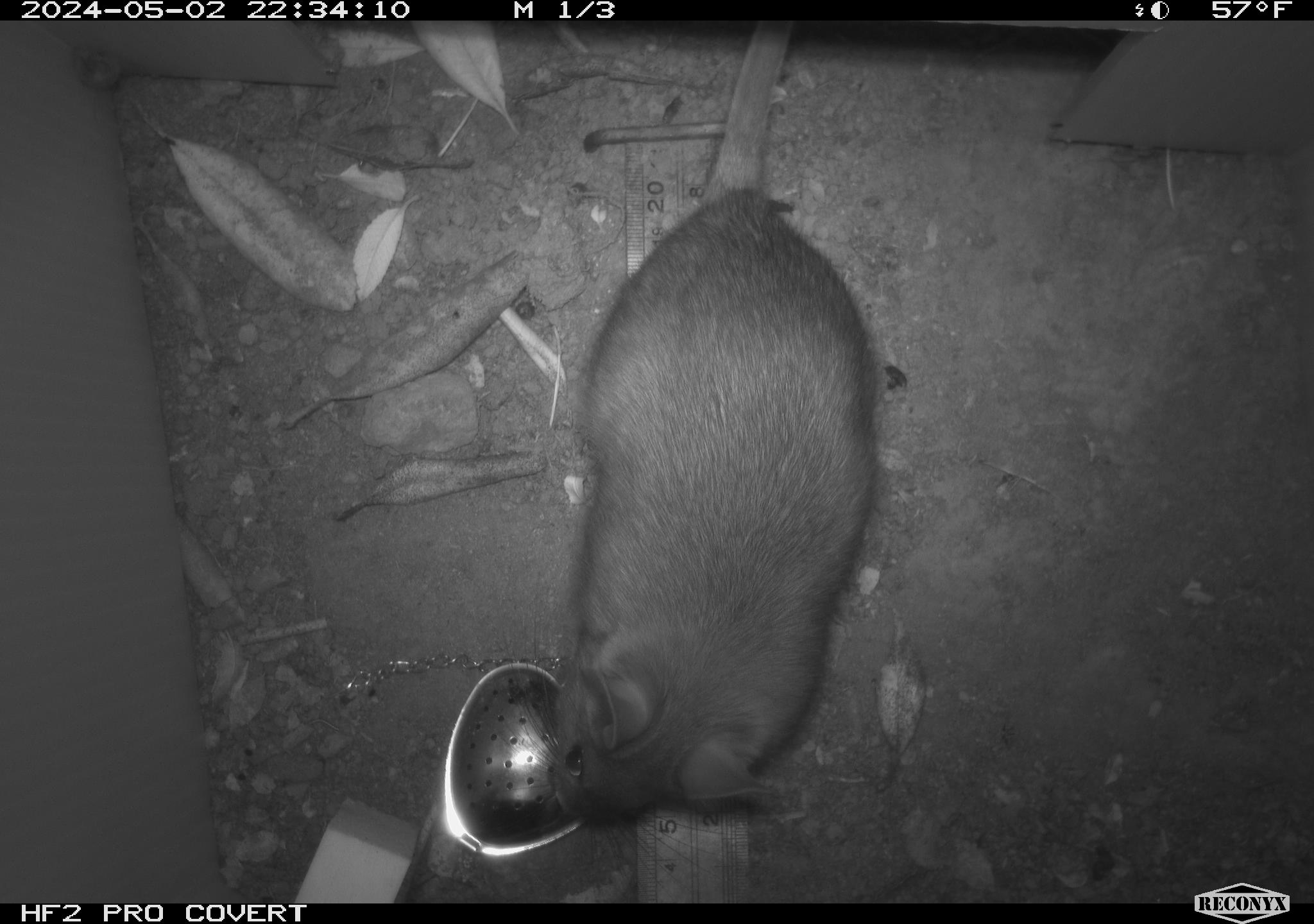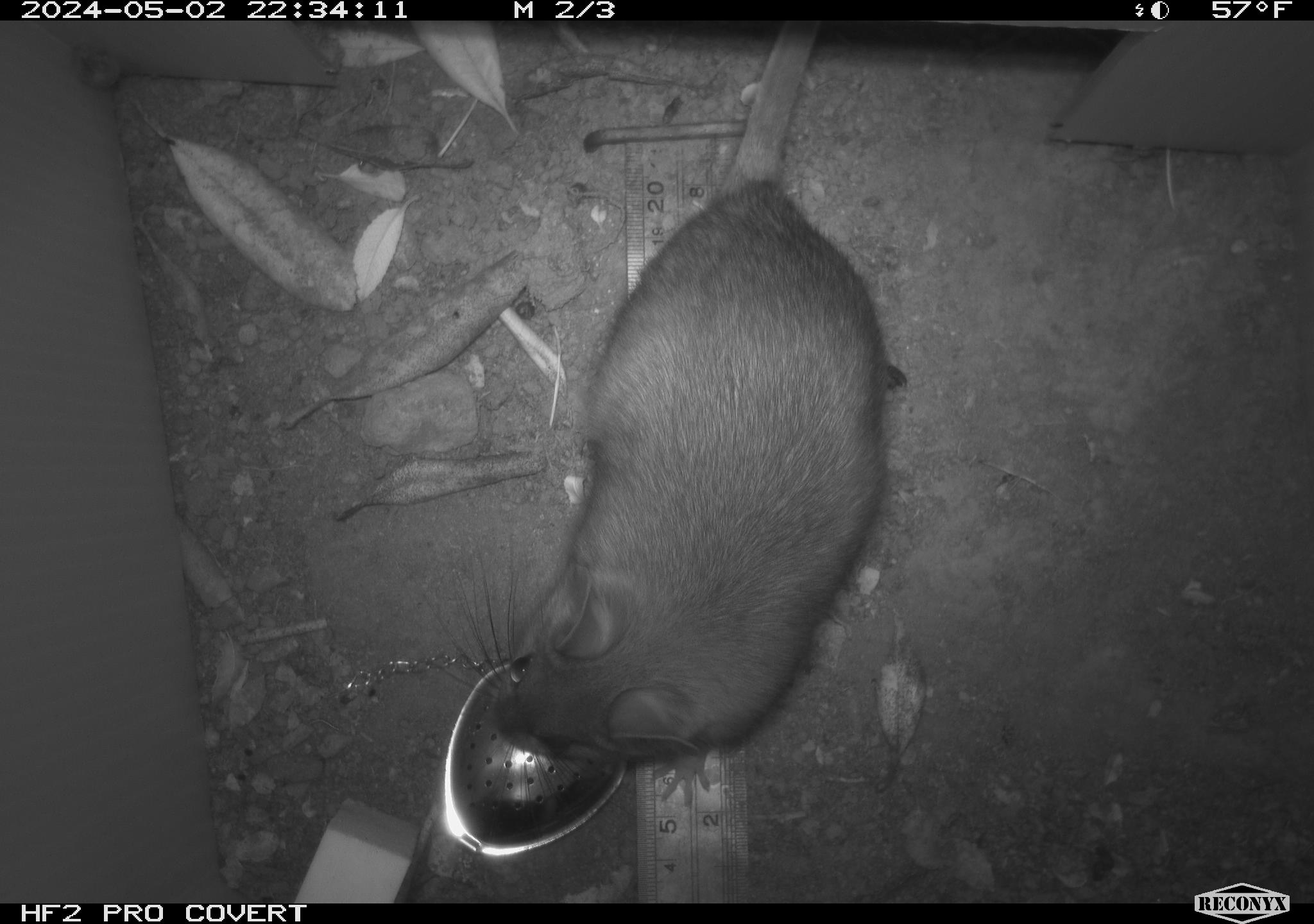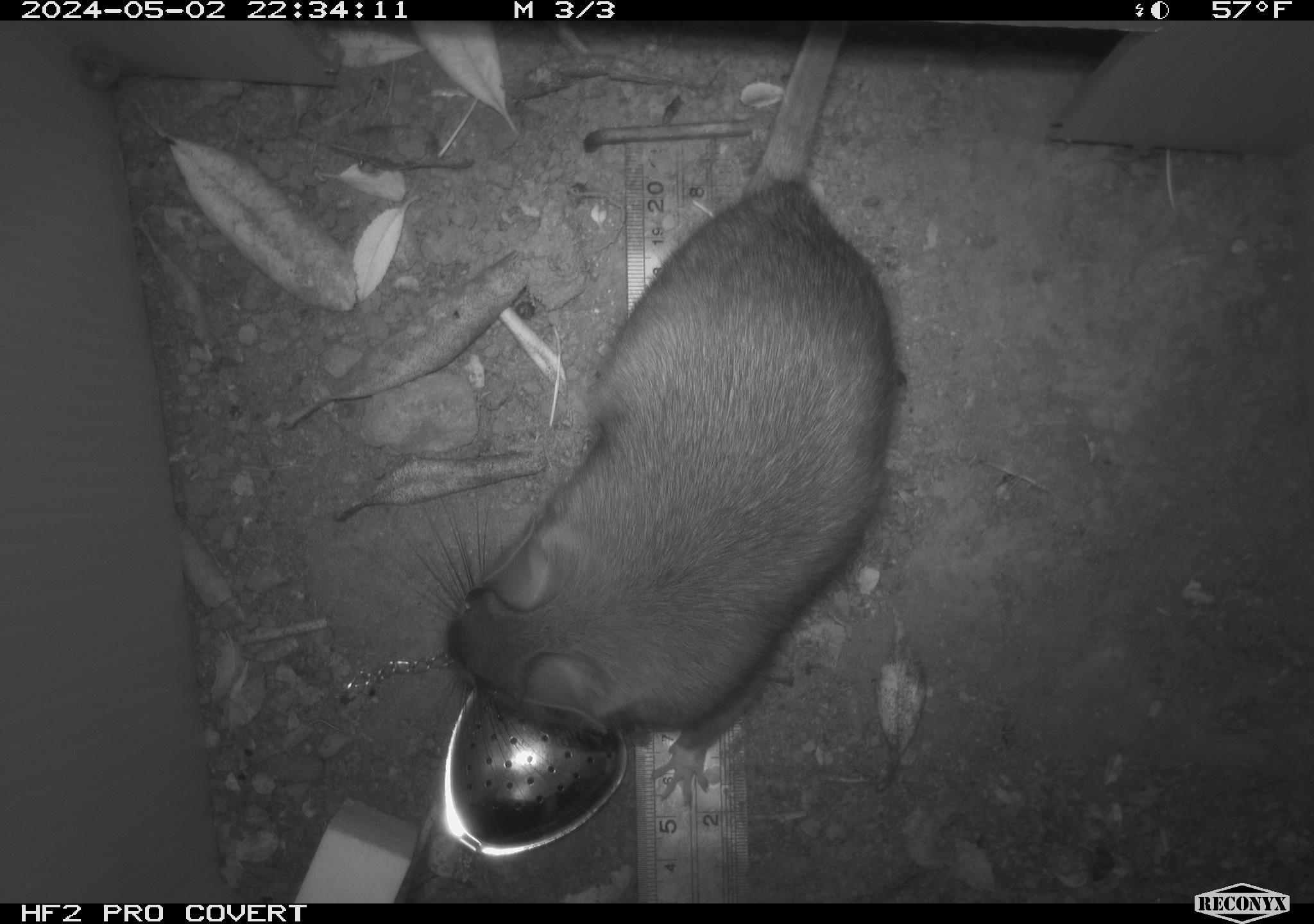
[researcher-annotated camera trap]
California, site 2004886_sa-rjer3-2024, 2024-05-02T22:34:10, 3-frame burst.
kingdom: Animalia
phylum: Chordata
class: Mammalia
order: Rodentia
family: Cricetidae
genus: Neotoma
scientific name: Neotoma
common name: pack rat or woodrat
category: neotoma species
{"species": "neotoma species (pack rat or woodrat) (Neotoma)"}